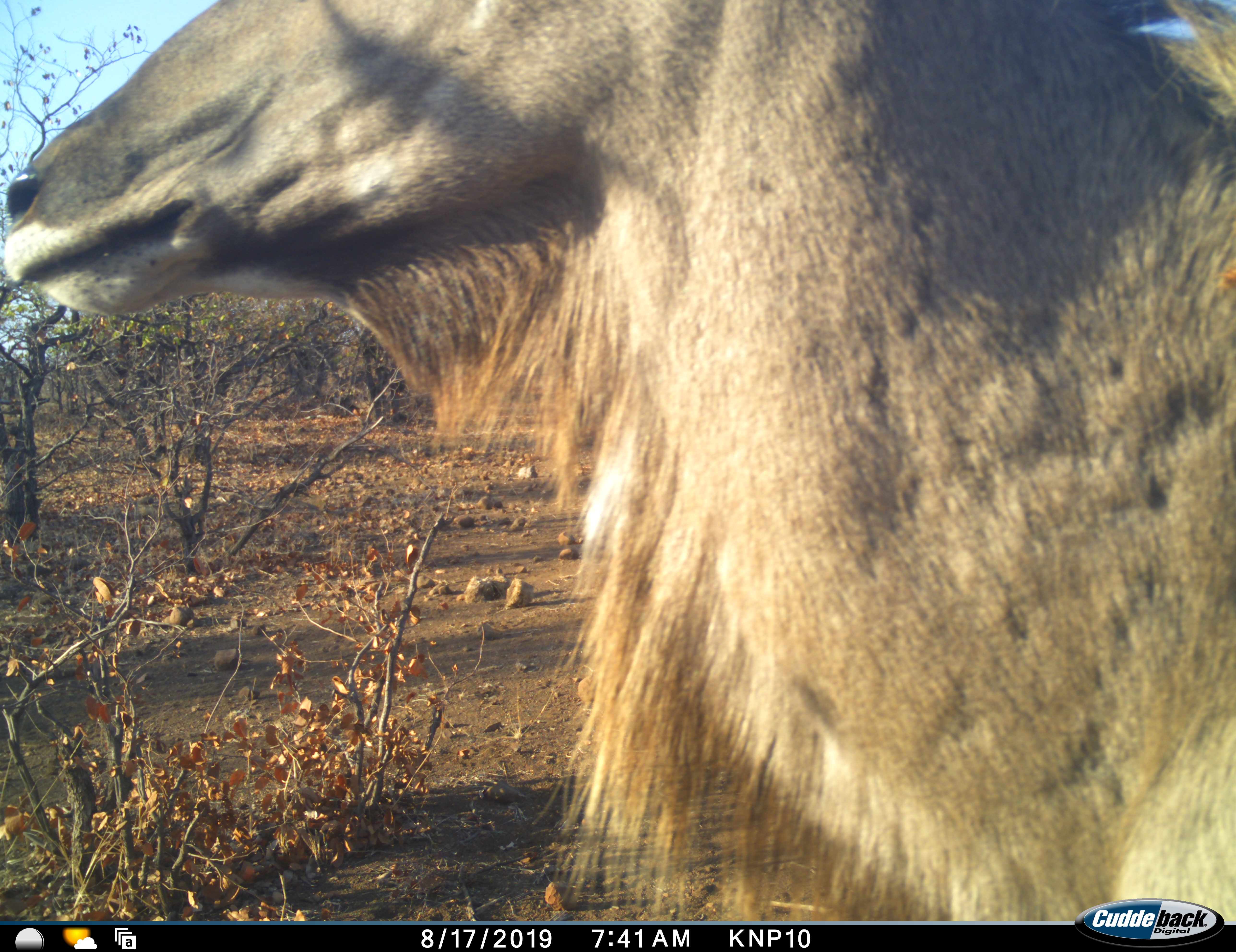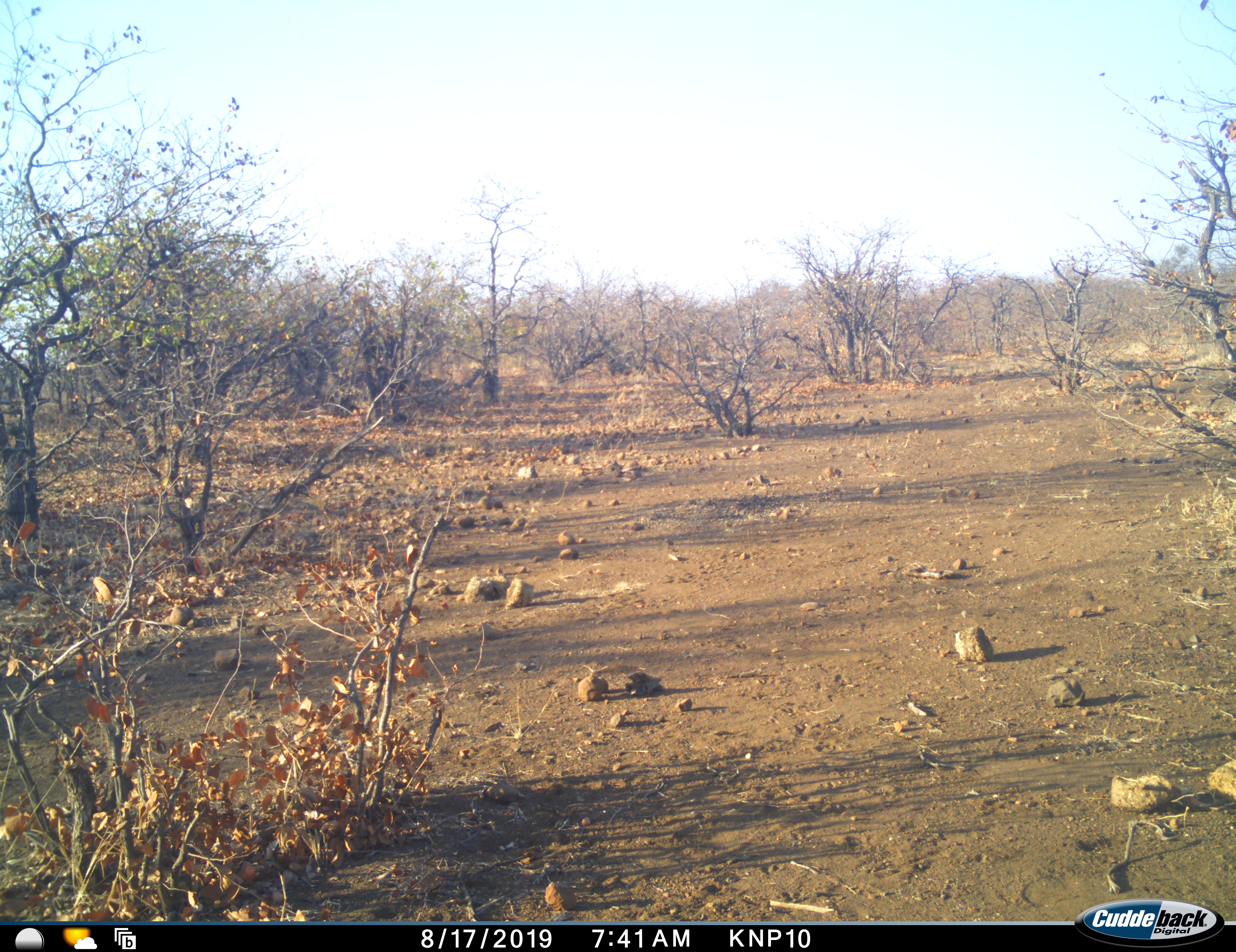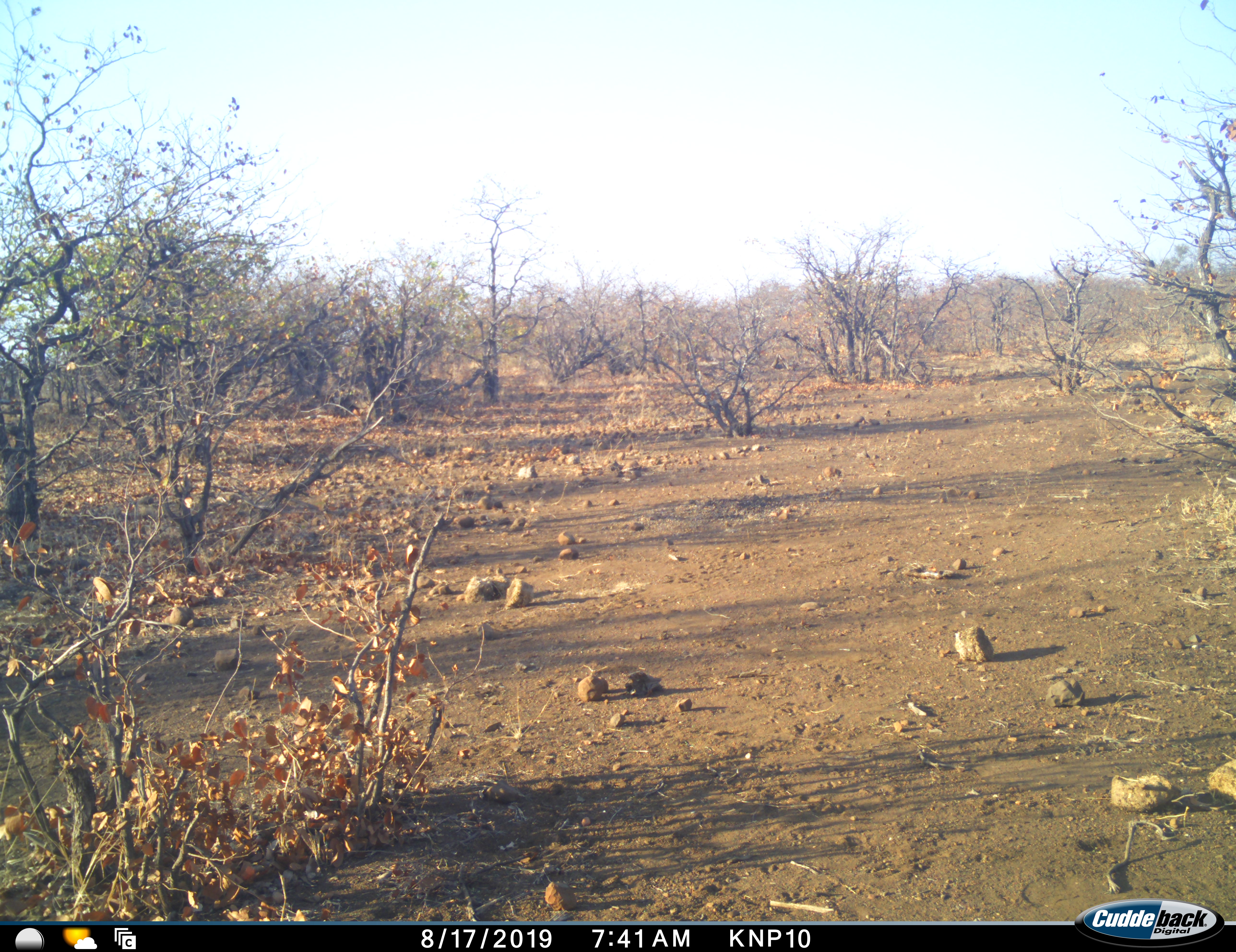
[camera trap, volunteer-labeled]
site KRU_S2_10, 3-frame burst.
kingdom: Animalia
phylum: Chordata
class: Mammalia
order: Artiodactyla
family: Bovidae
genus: Tragelaphus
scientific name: Tragelaphus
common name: kudu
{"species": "kudu (Tragelaphus)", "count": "1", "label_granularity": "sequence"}